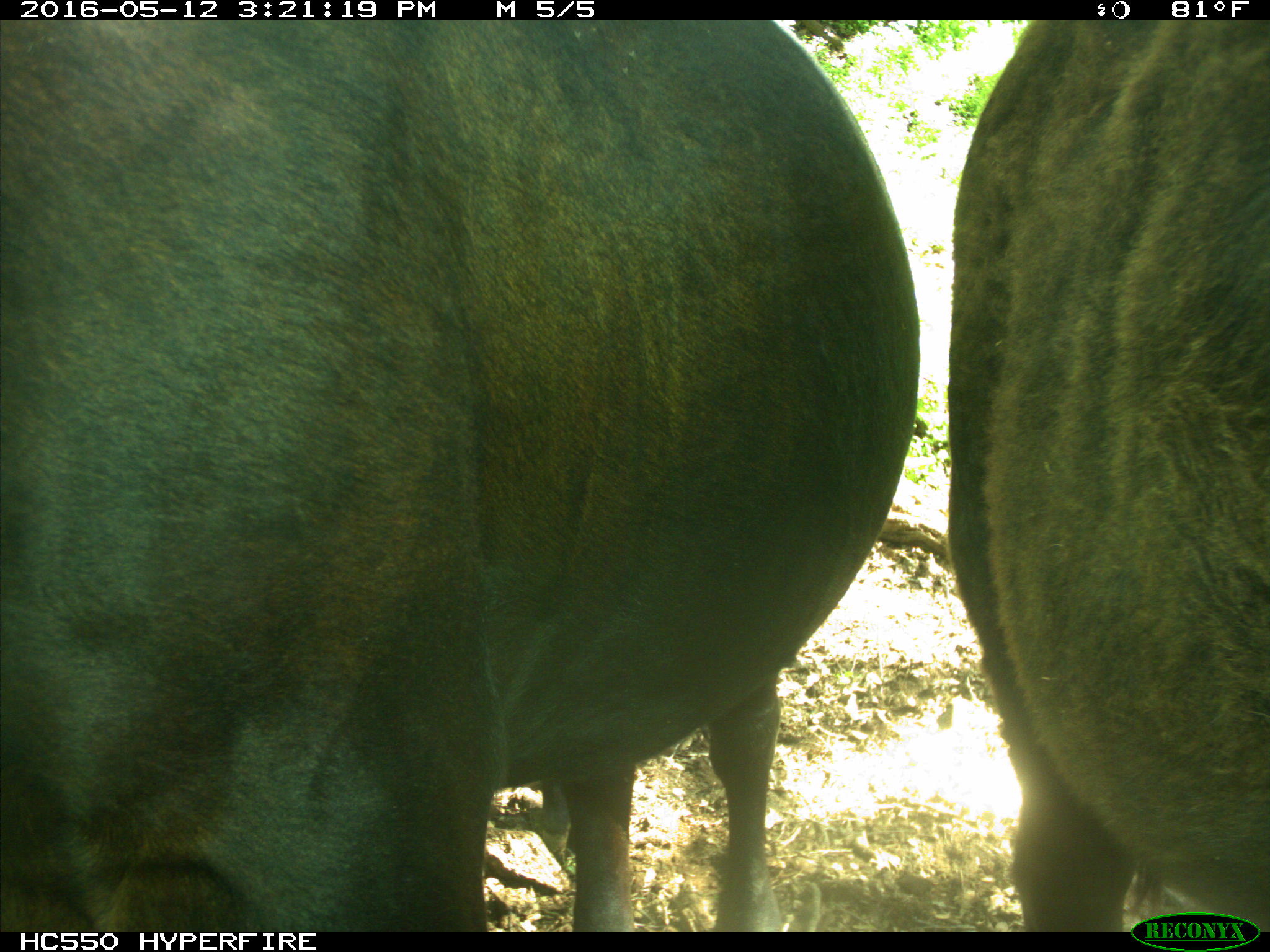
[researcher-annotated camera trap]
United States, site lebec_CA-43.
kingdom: Animalia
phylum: Chordata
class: Mammalia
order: Artiodactyla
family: Bovidae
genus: Bos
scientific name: Bos taurus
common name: domestic cow